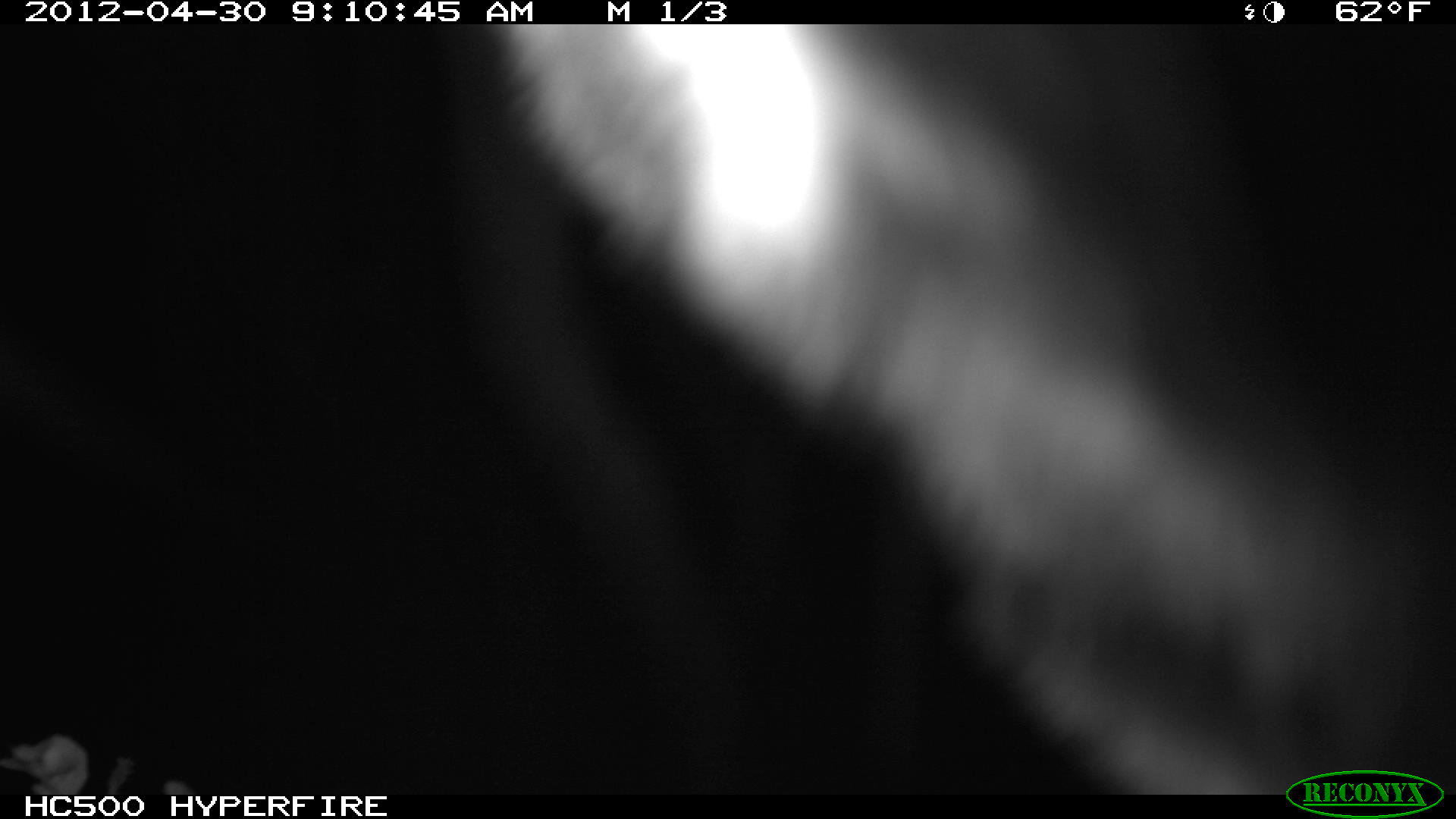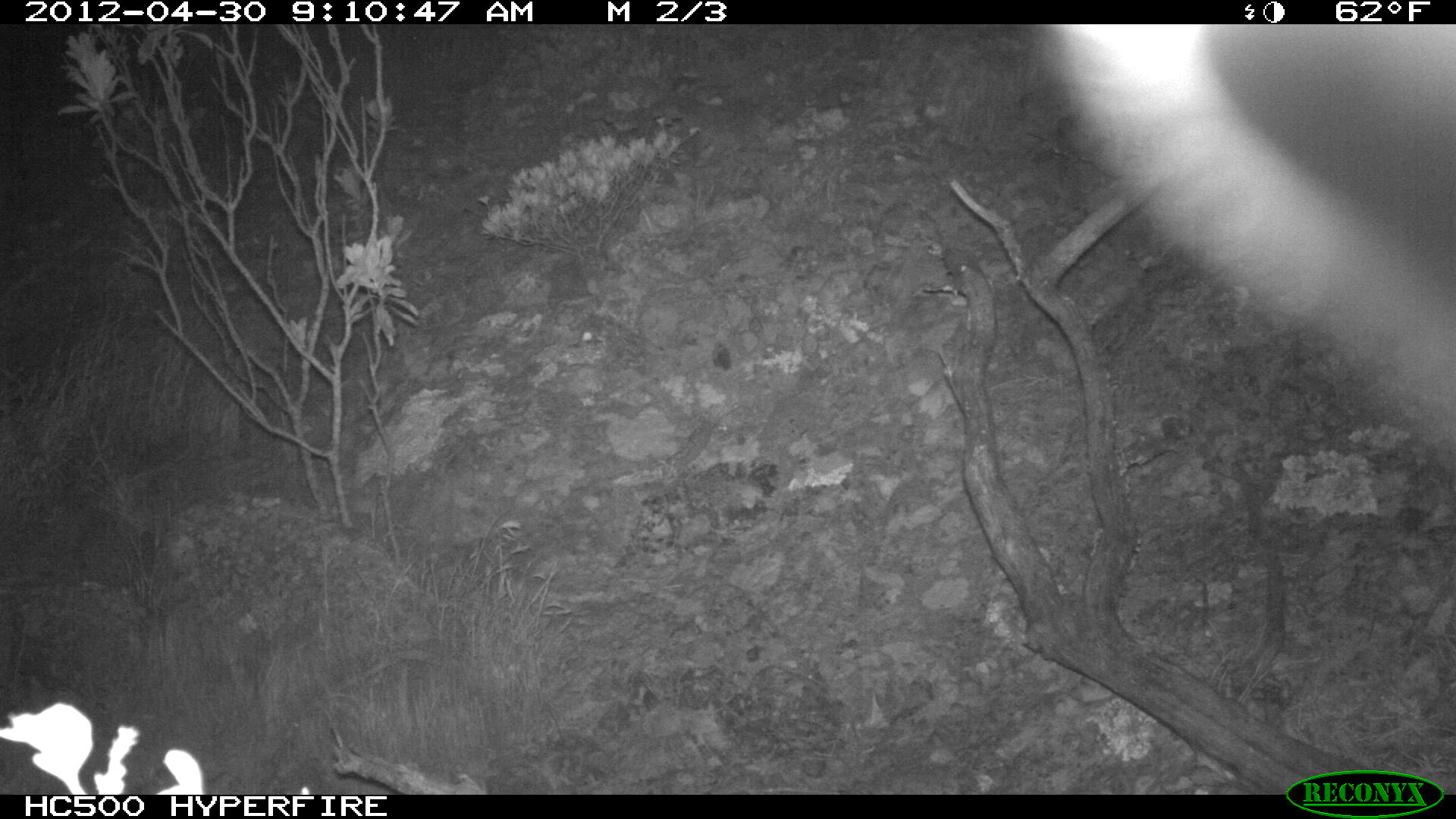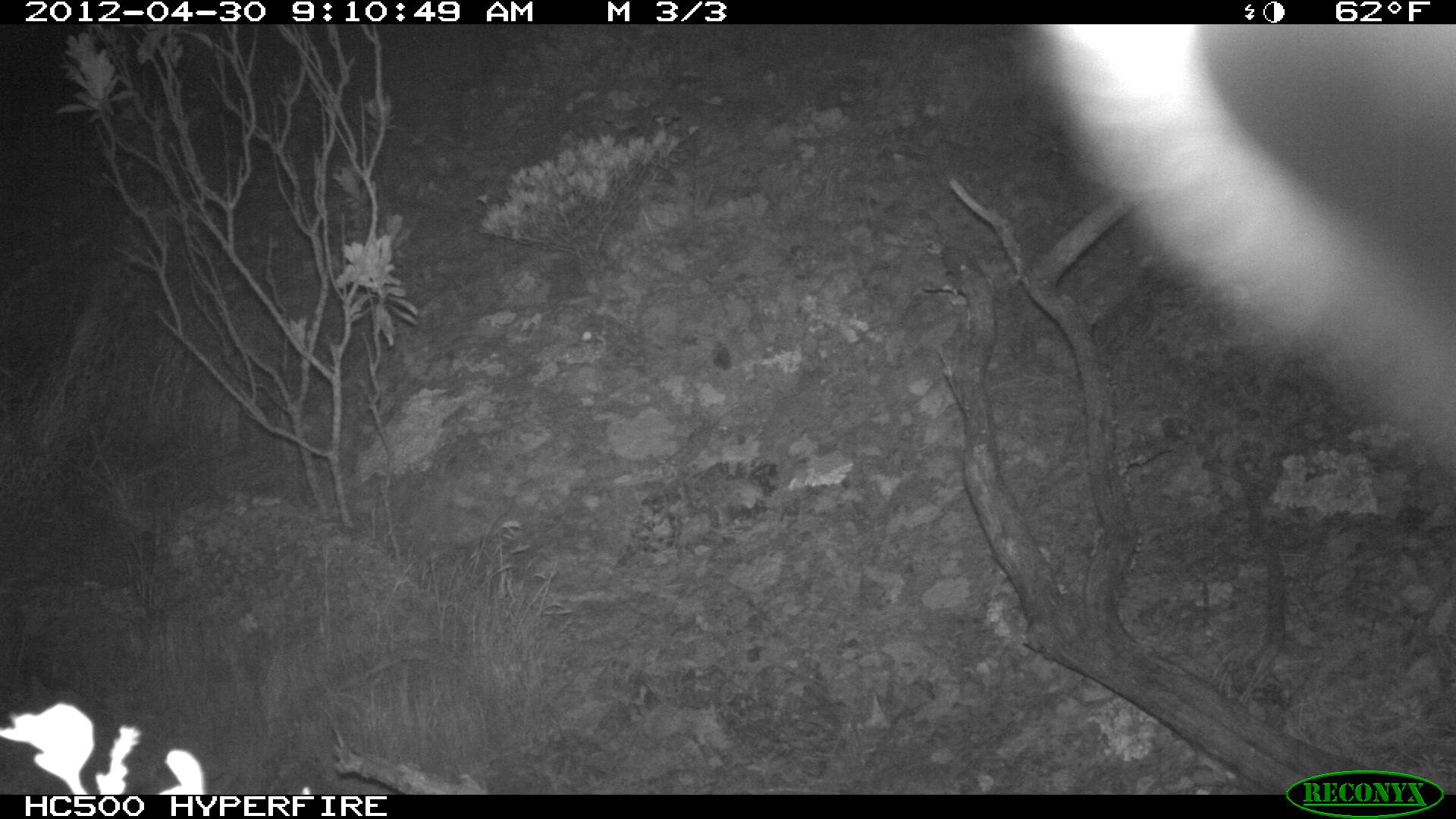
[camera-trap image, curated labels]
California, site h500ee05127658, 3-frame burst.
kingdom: Animalia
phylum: Chordata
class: Mammalia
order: Carnivora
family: Canidae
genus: Urocyon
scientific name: Urocyon littoralis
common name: island fox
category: fox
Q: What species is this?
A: Fox (island fox) (Urocyon littoralis).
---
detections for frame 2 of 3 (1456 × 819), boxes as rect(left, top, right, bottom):
fox: rect(1046, 24, 1455, 408)